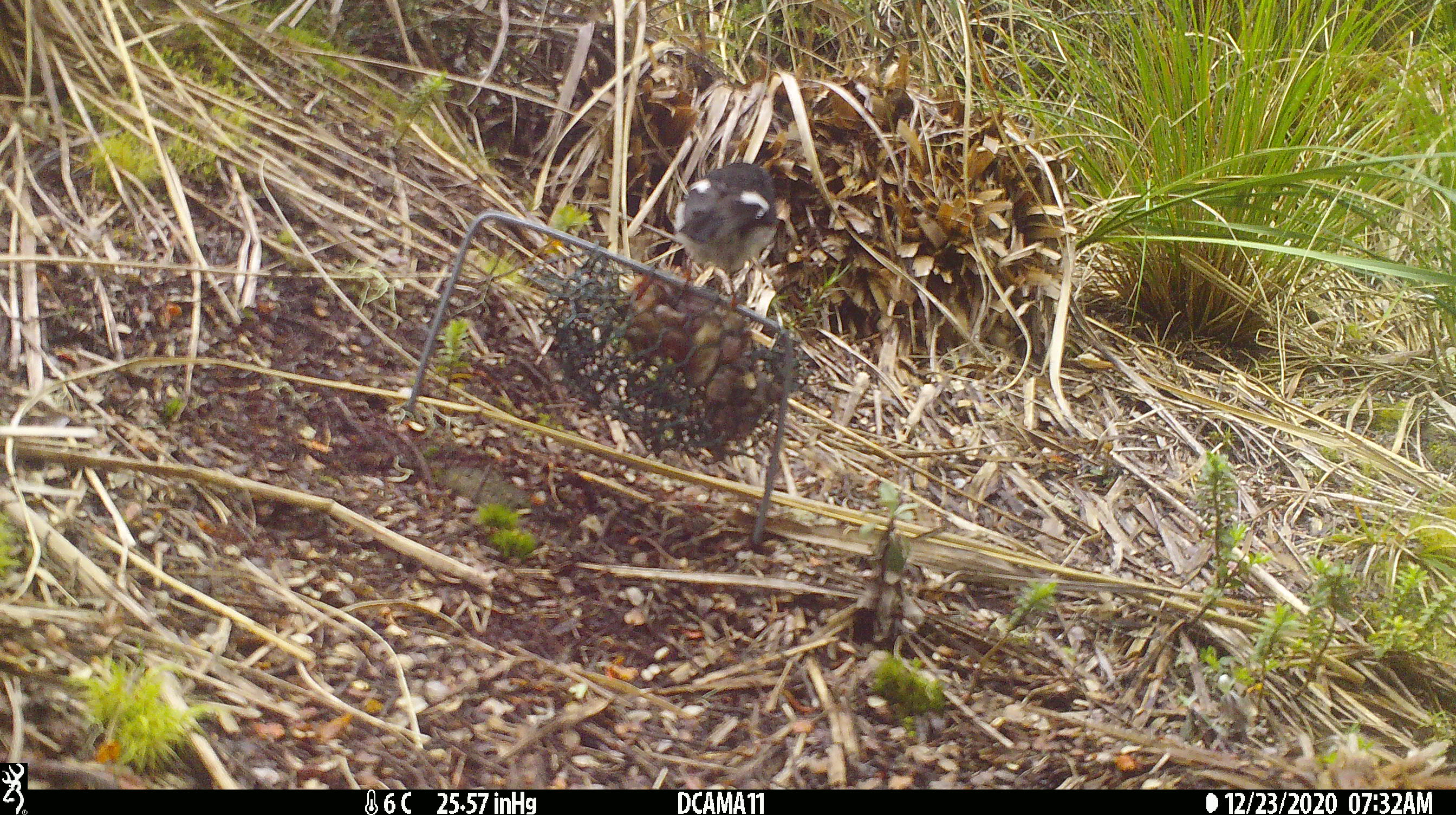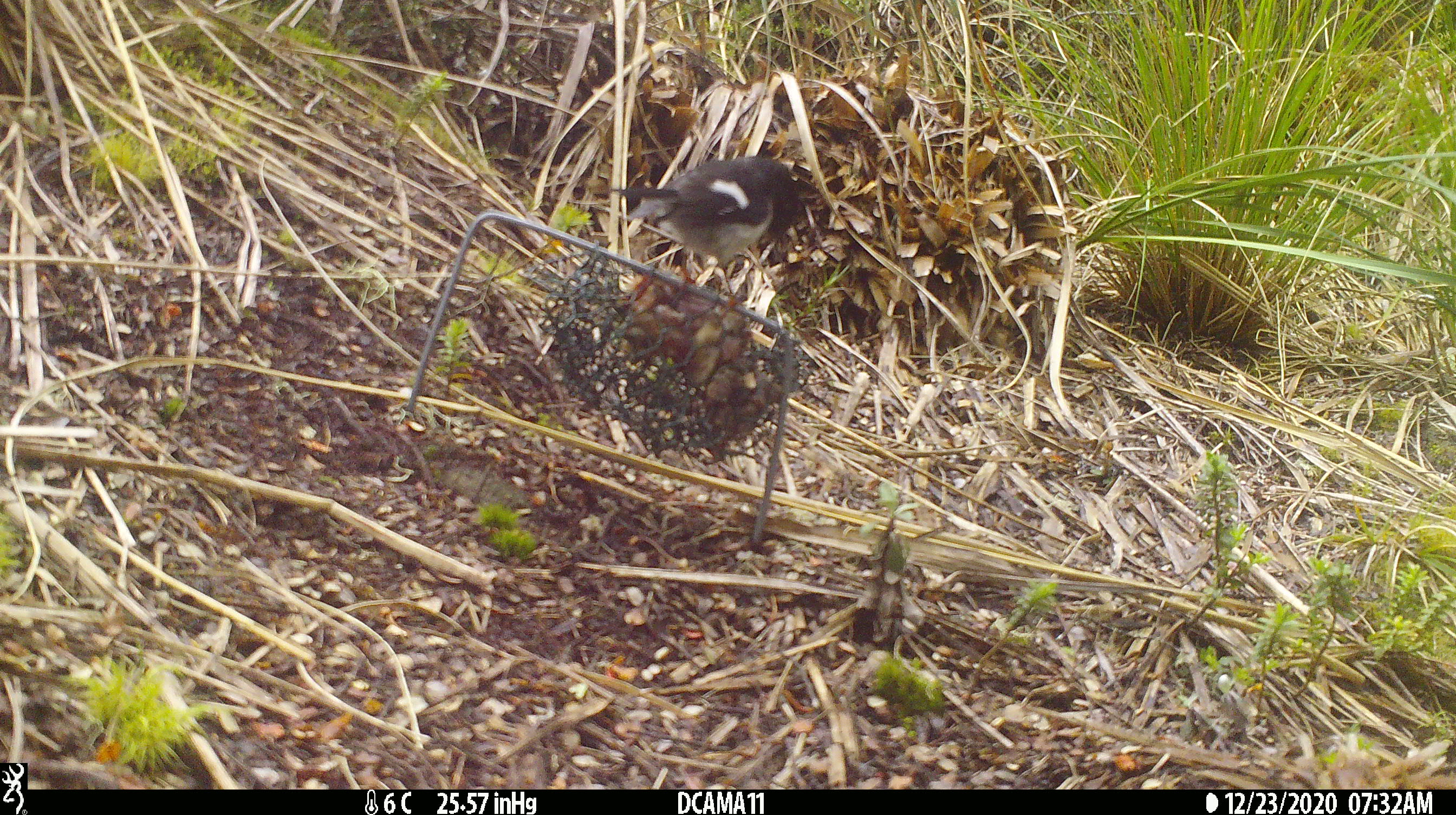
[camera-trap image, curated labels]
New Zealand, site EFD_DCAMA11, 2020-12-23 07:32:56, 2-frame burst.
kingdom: Animalia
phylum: Chordata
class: Aves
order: Passeriformes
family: Petroicidae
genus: Petroica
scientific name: Petroica macrocephala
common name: tomtit